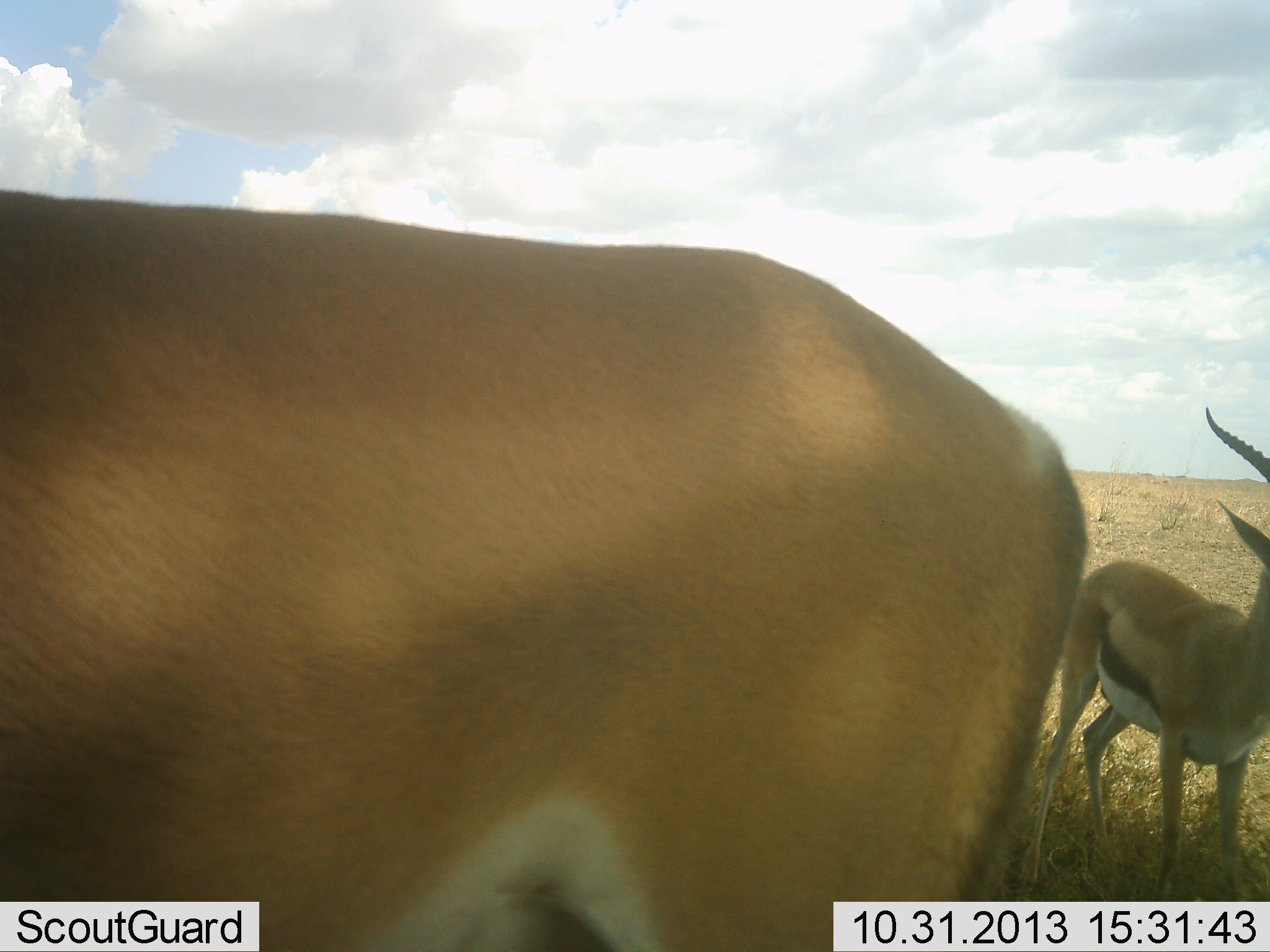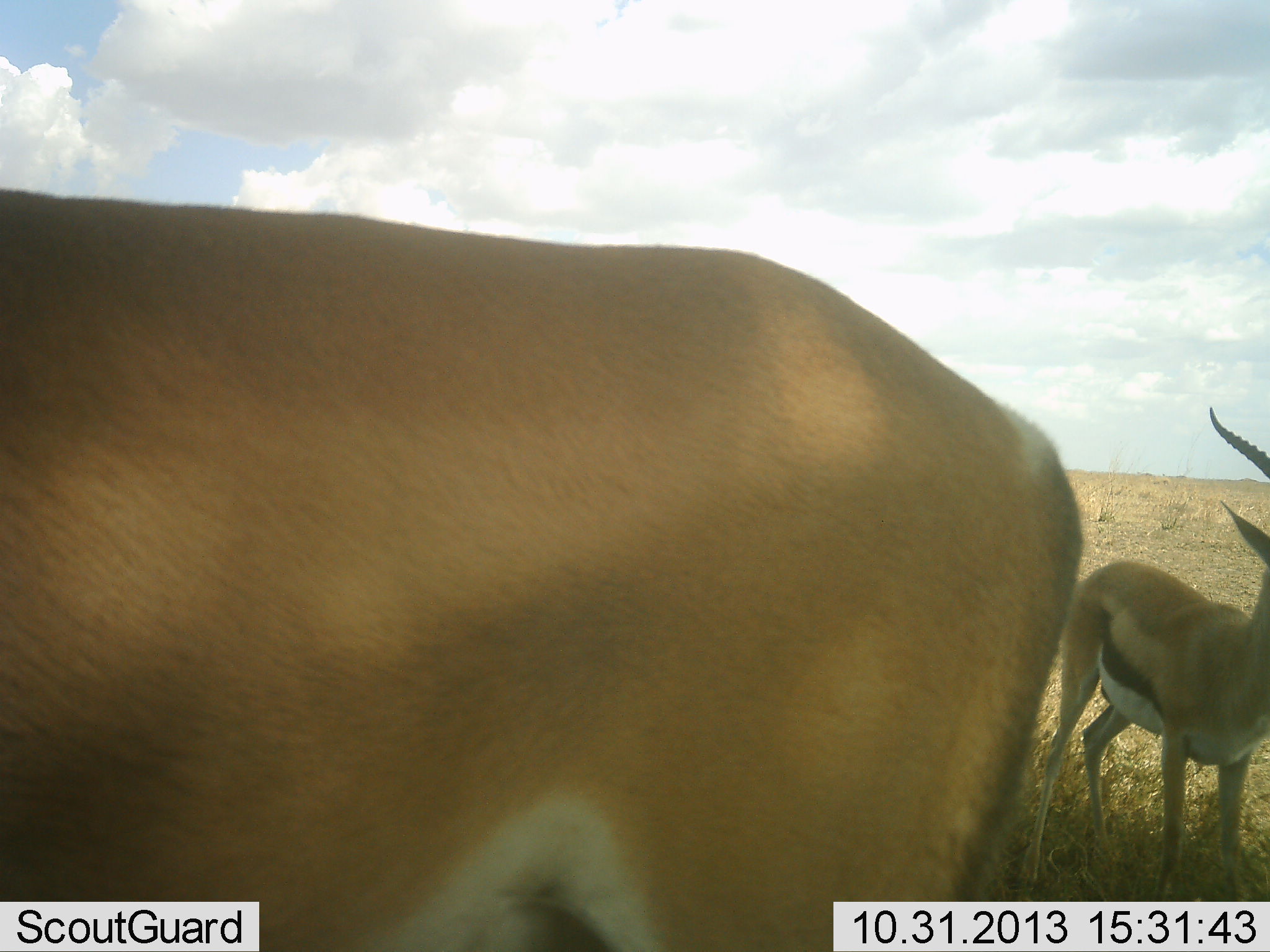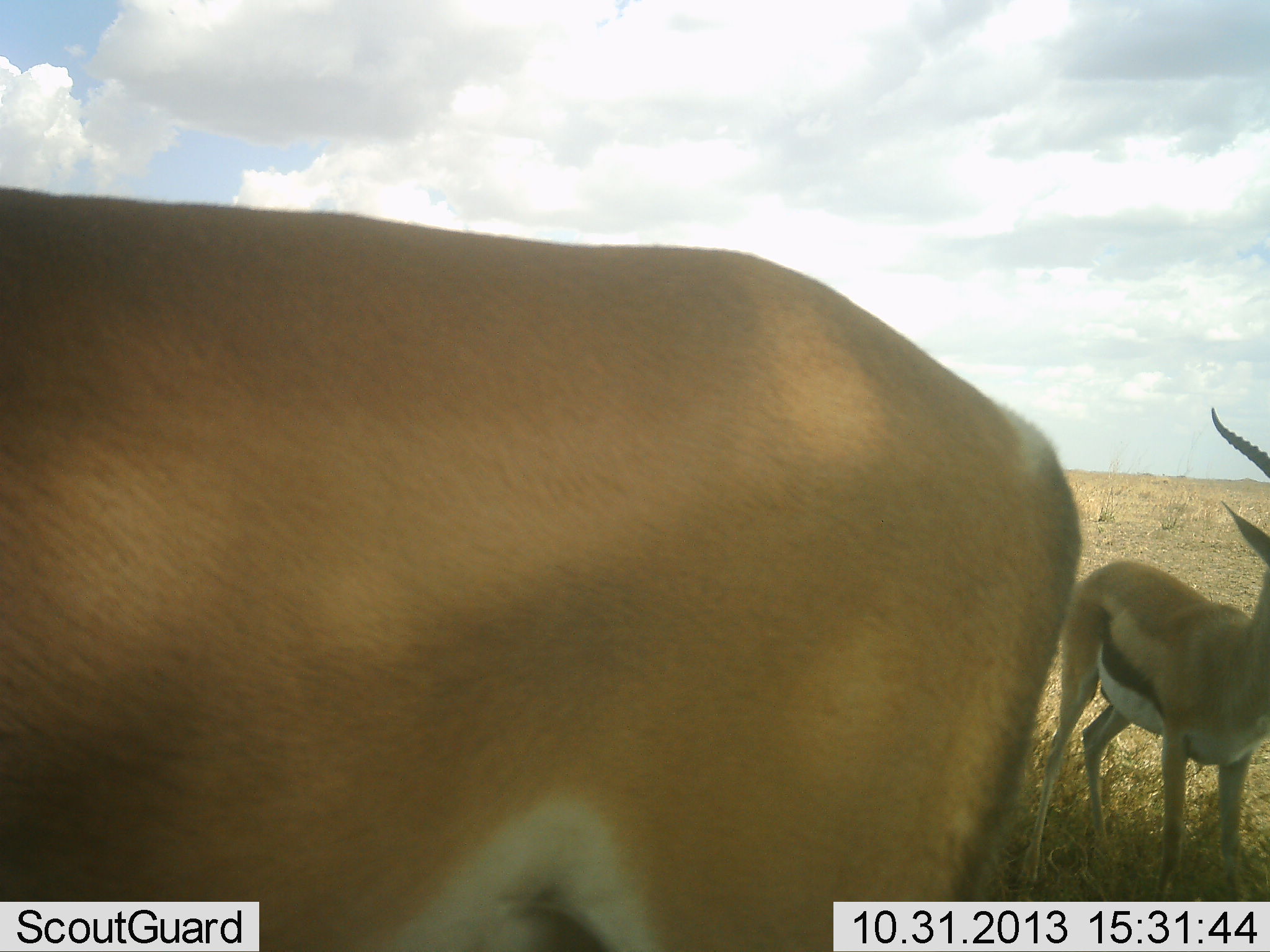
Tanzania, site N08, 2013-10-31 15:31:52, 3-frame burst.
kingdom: Animalia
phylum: Chordata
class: Mammalia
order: Artiodactyla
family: Bovidae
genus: Eudorcas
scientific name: Eudorcas thomsonii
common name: thomson's gazelle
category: gazellethomsons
Gazellethomsons (thomson's gazelle) (Eudorcas thomsonii), count 2. Behavior (volunteer vote fractions): standing 100%, resting 0%, moving 0%, interacting 0%. Young present (vote fraction): 0%. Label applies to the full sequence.